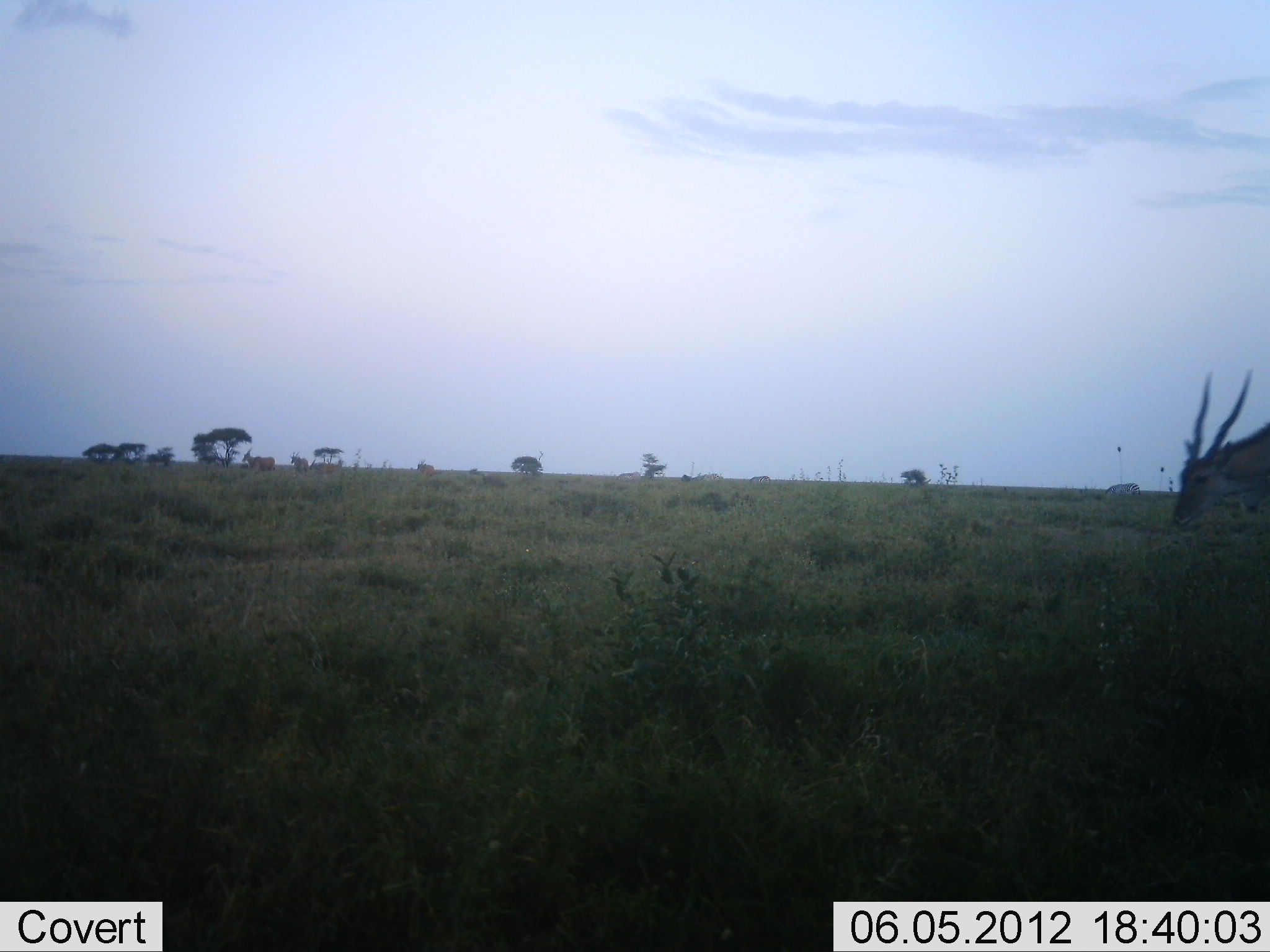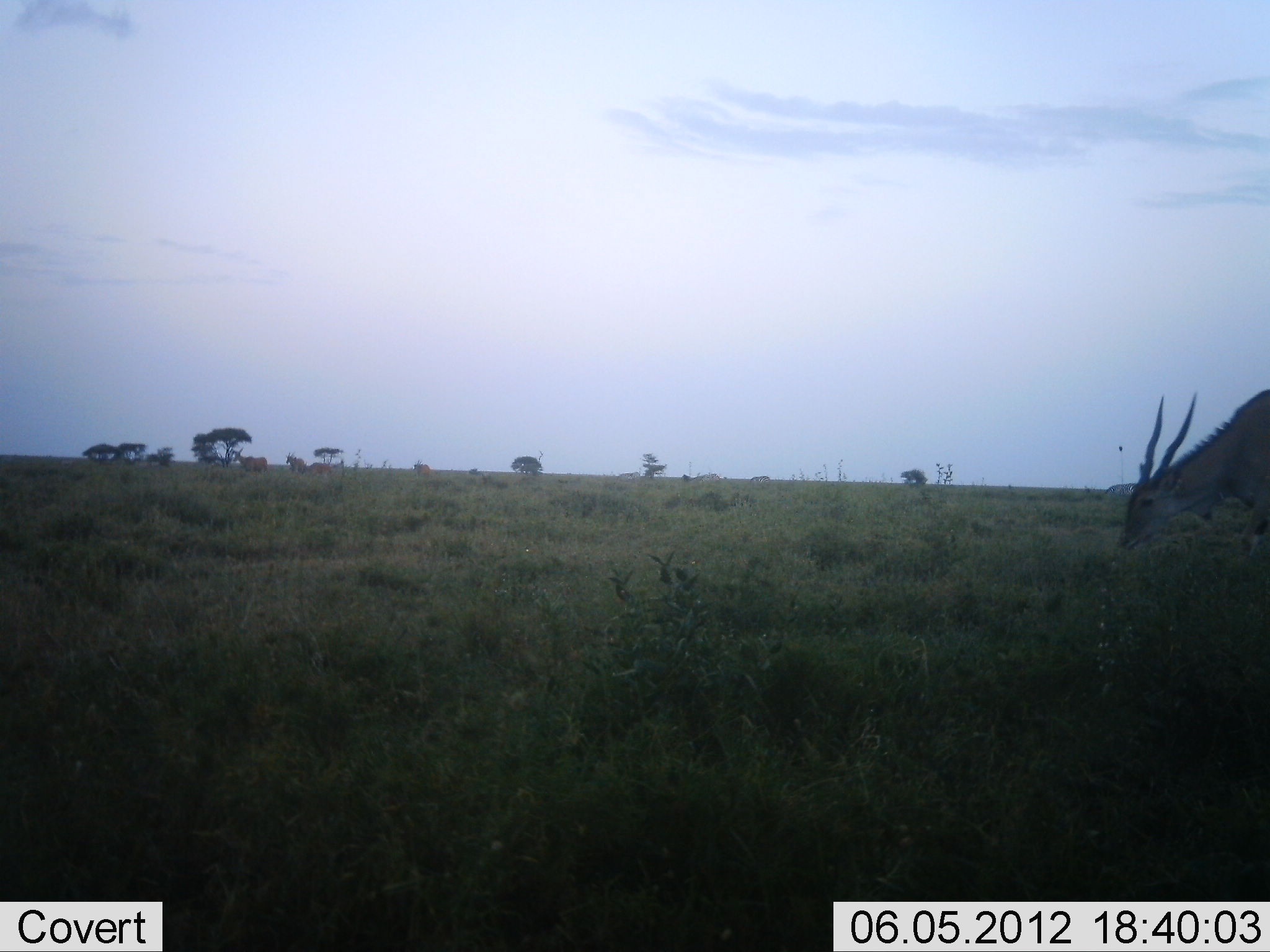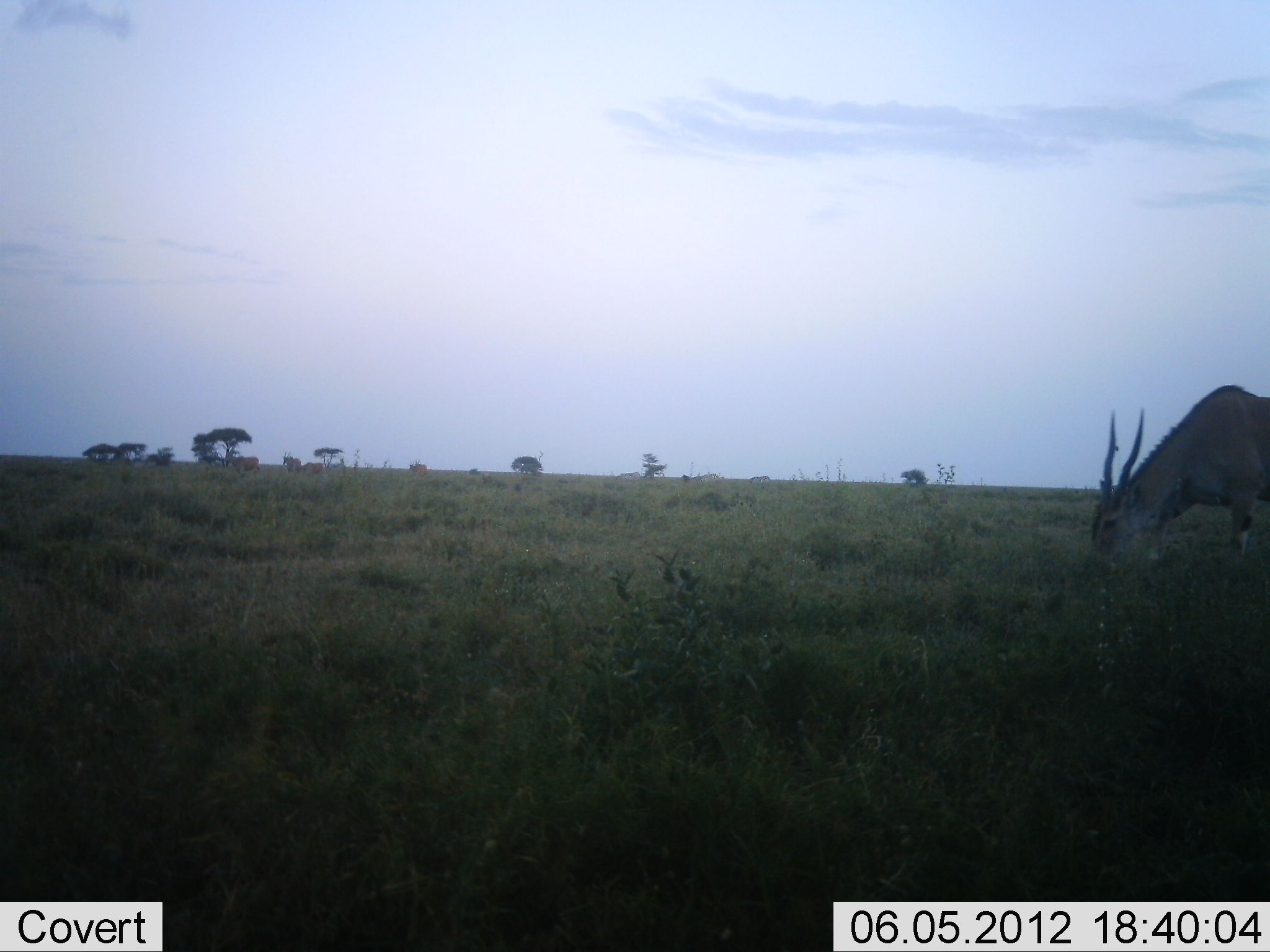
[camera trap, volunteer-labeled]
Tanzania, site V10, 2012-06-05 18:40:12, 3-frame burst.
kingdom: Animalia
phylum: Chordata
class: Mammalia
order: Artiodactyla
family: Bovidae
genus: Tragelaphus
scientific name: Tragelaphus oryx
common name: eland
Eland (Tragelaphus oryx), count 4. Behavior (volunteer vote fractions): standing 0%, resting 0%, moving 91%, interacting 0%. Young present (vote fraction): 9%. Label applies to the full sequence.